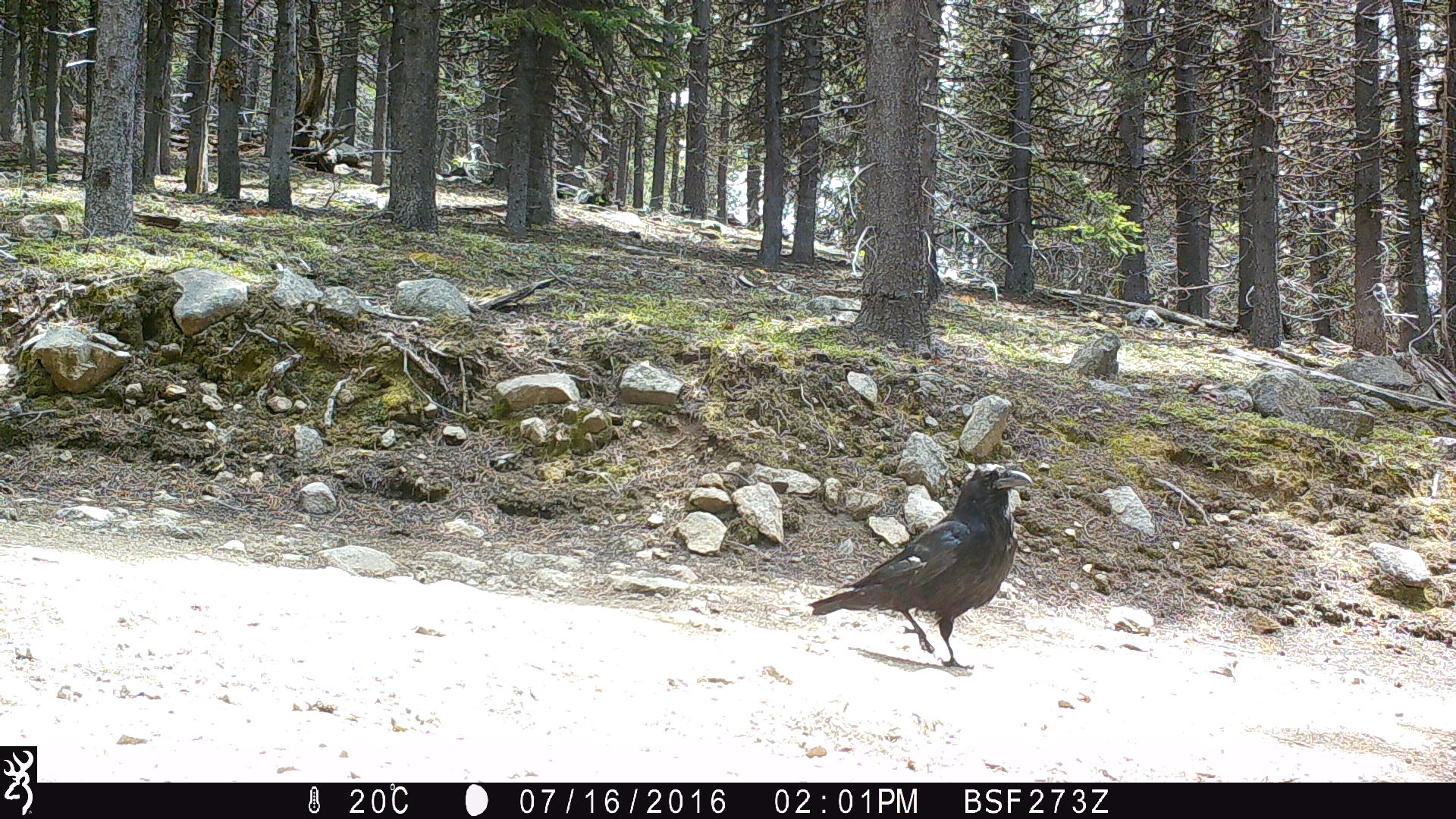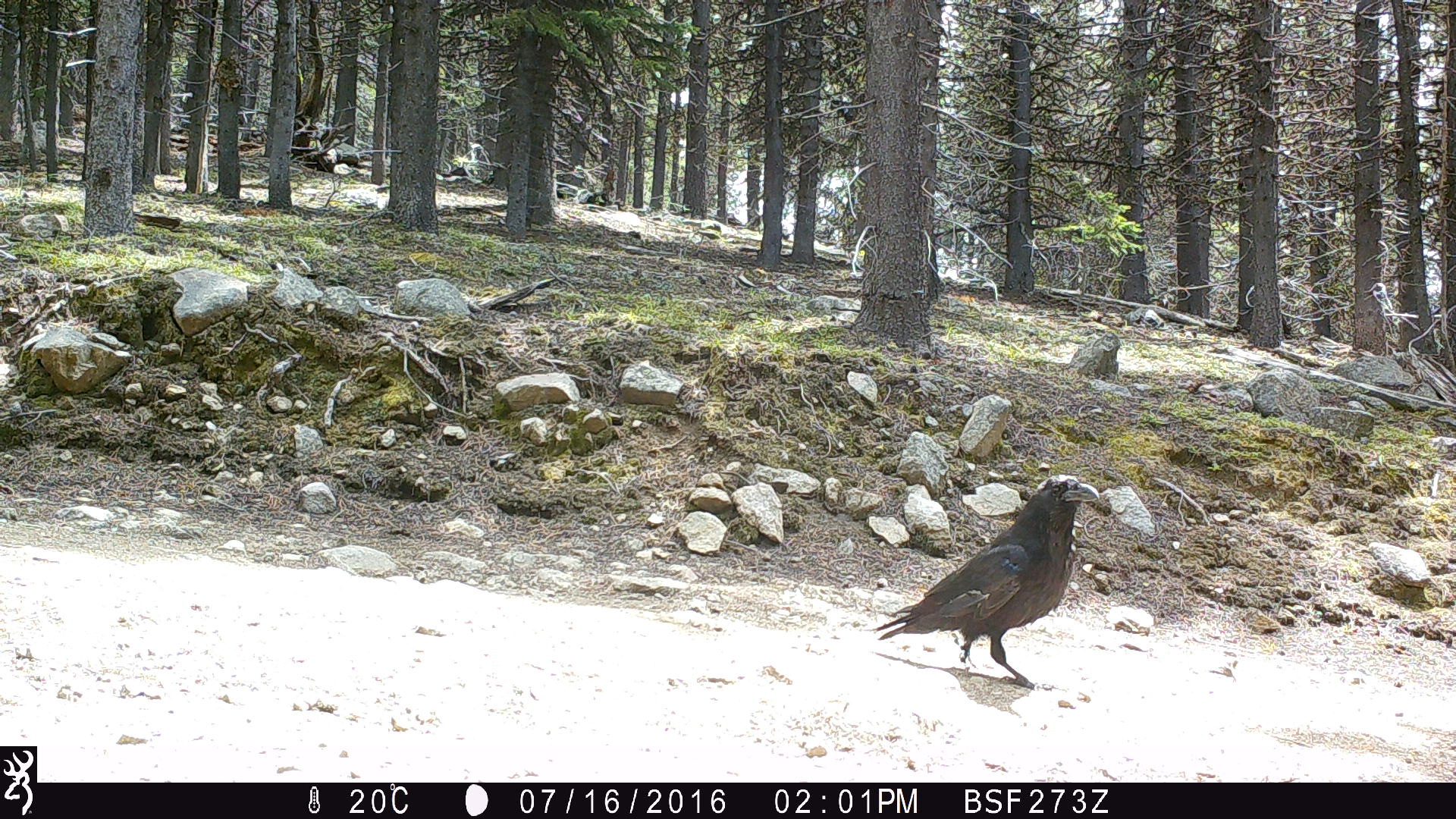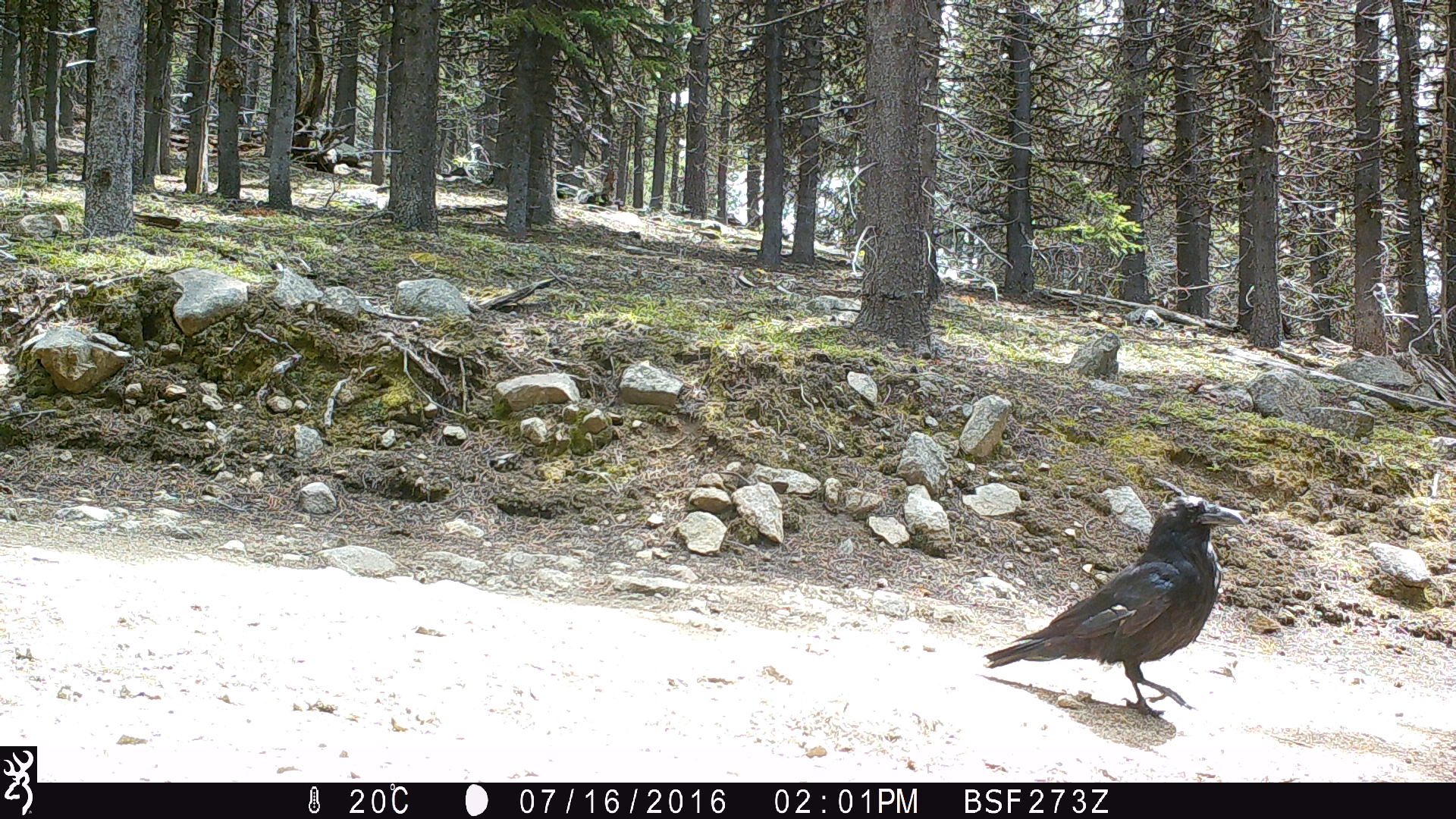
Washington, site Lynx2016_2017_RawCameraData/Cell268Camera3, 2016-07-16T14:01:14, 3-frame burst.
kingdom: Animalia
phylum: Chordata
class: Aves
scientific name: Aves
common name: birds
Aves (birds). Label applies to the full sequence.